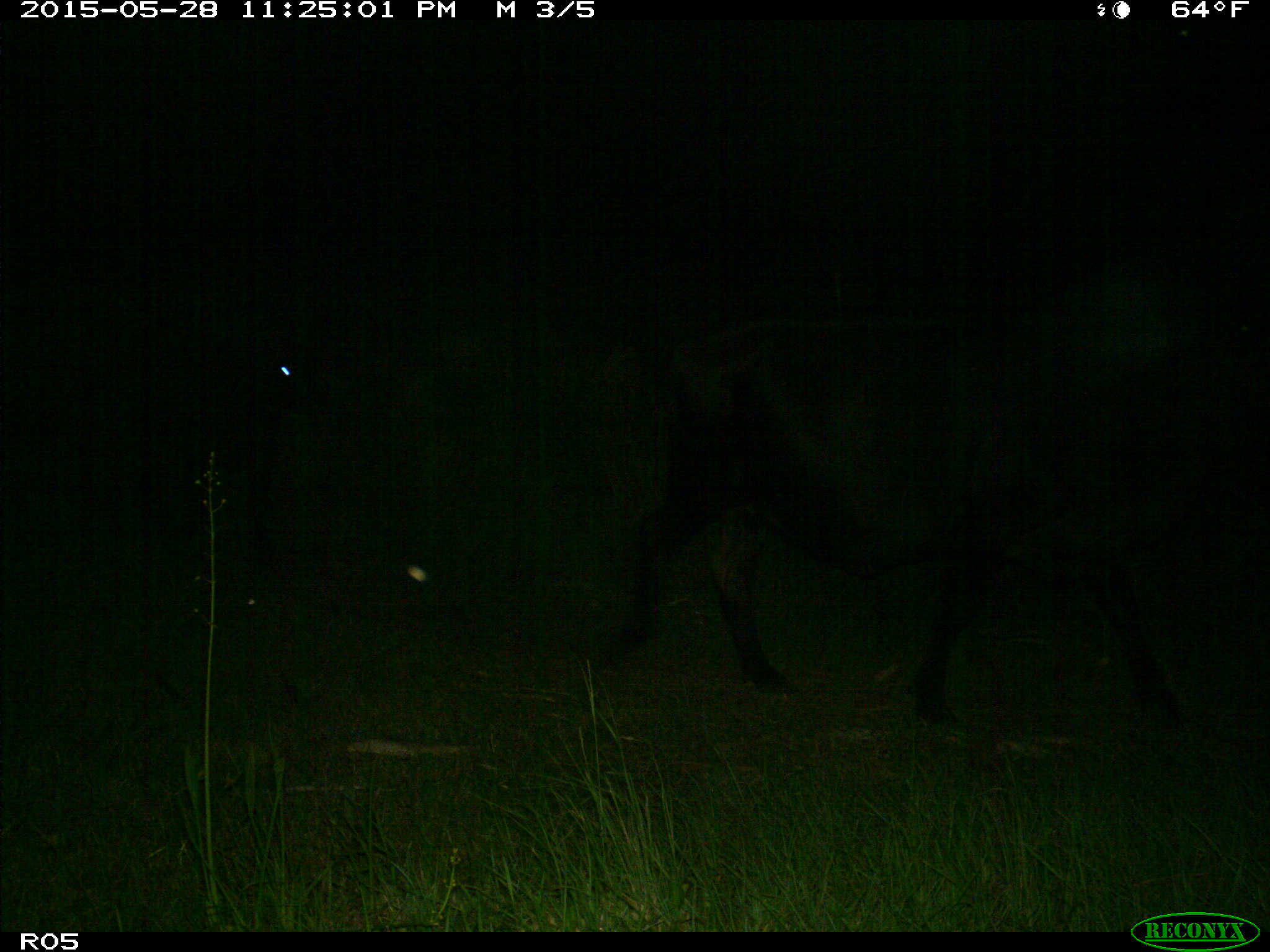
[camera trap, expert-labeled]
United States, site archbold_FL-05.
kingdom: Animalia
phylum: Chordata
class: Mammalia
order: Artiodactyla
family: Bovidae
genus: Bos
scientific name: Bos taurus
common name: domestic cow